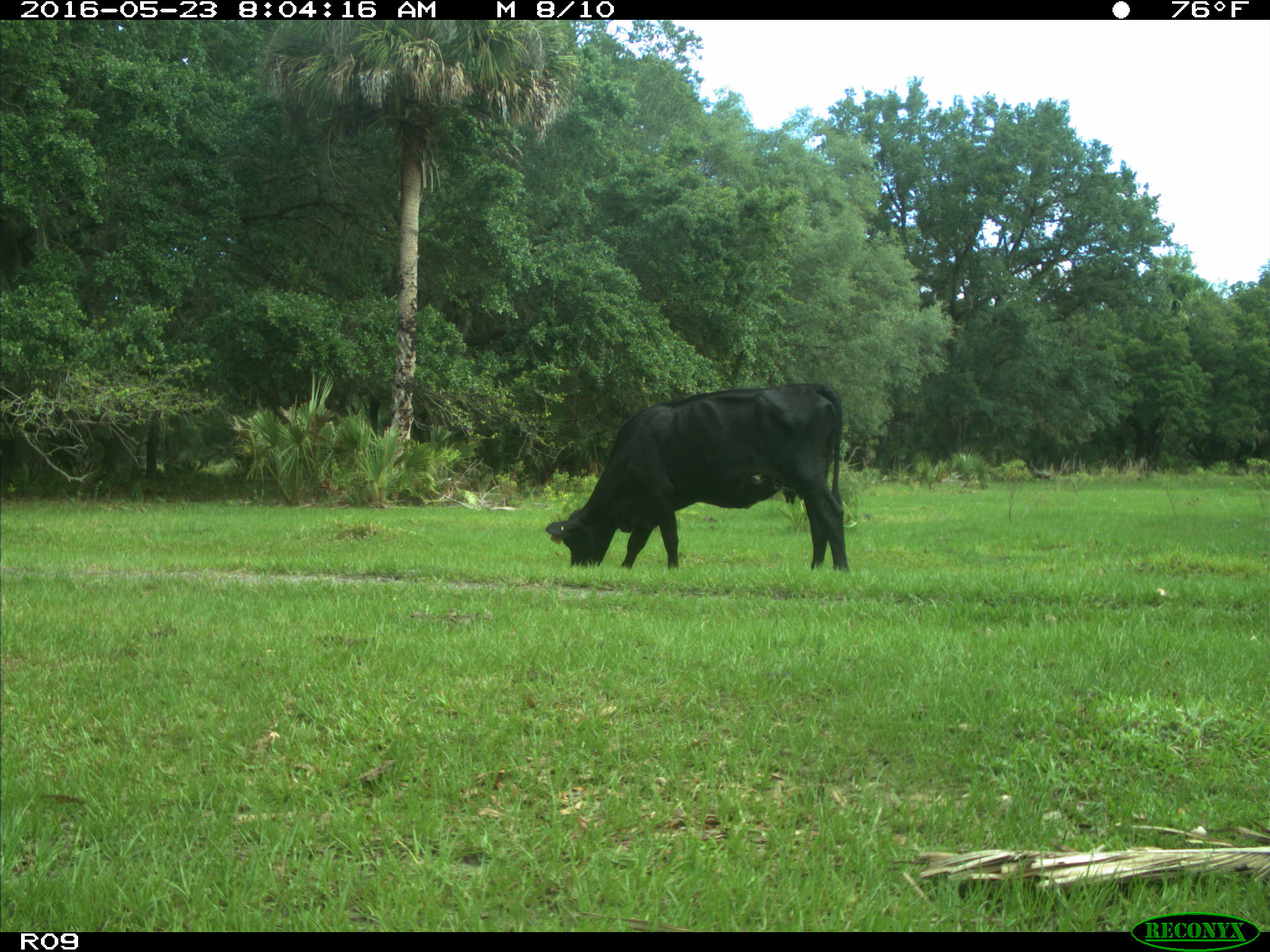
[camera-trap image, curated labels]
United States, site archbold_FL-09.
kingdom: Animalia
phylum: Chordata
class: Mammalia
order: Artiodactyla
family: Bovidae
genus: Bos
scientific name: Bos taurus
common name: domestic cow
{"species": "Bos taurus (domestic cow)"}